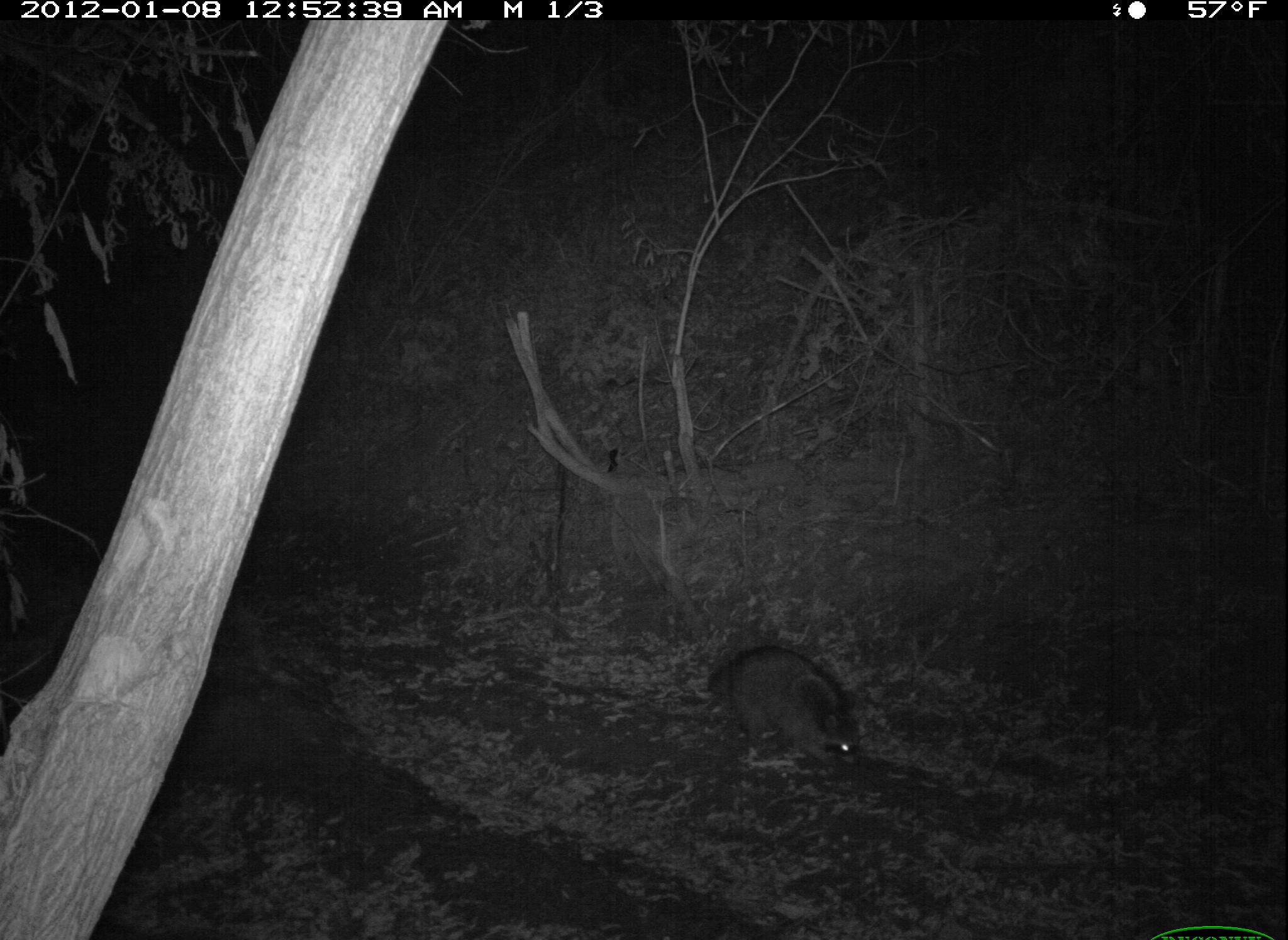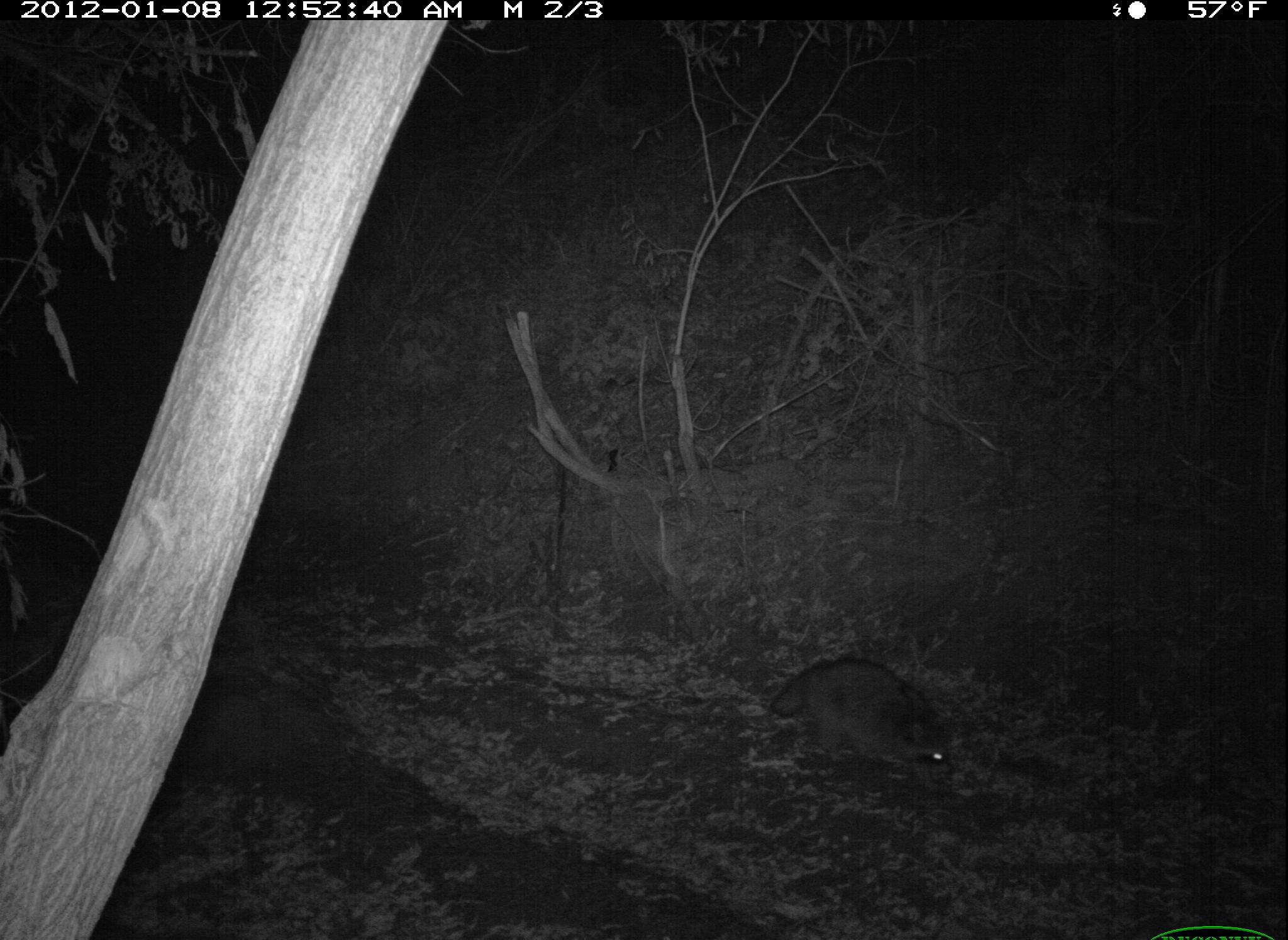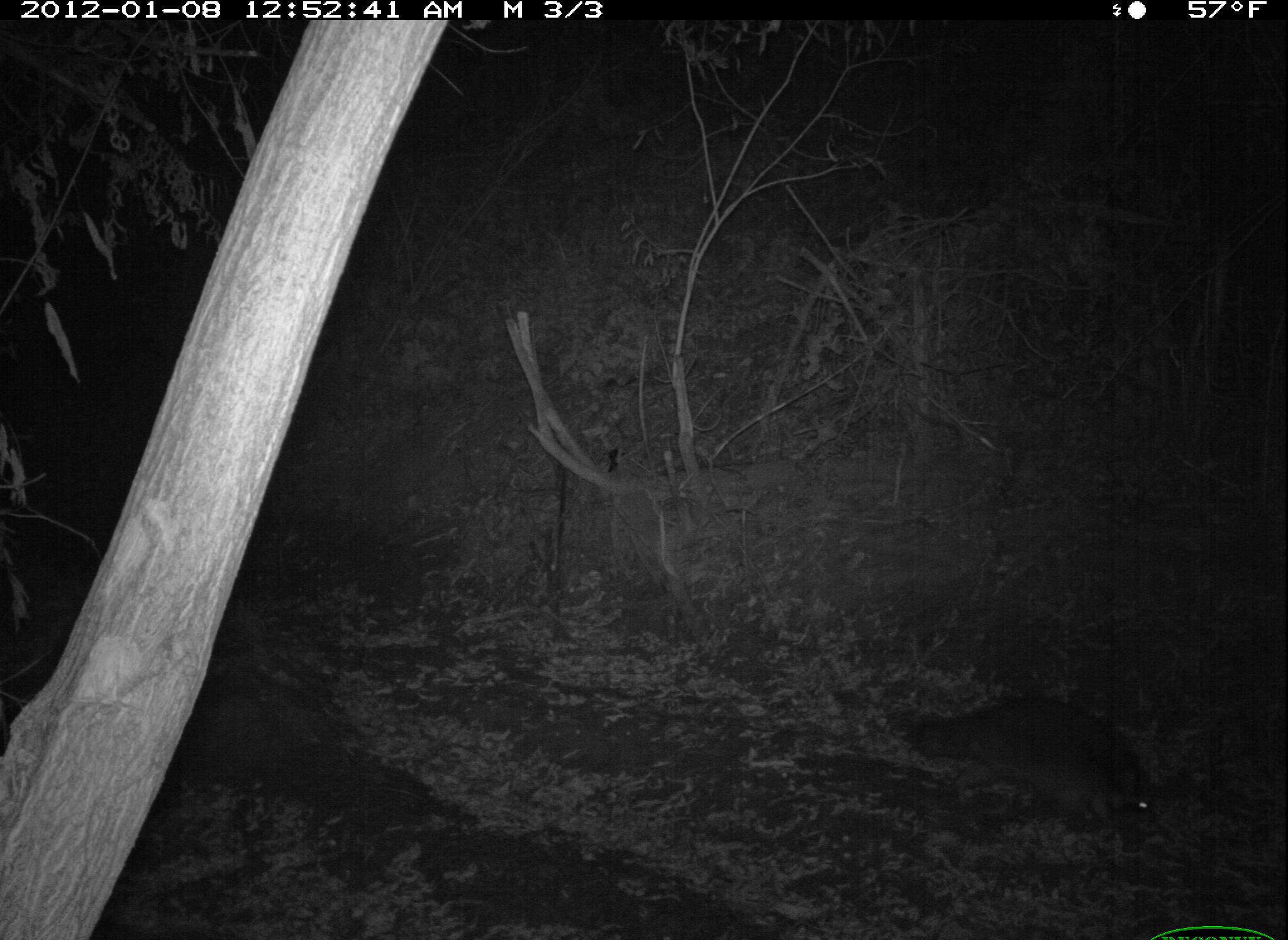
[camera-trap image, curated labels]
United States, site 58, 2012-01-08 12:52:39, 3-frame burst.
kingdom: Animalia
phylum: Chordata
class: Mammalia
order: Carnivora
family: Procyonidae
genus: Procyon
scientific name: Procyon lotor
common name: raccoon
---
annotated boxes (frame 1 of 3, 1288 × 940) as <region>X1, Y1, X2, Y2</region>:
raccoon: <region>700, 646, 867, 785</region>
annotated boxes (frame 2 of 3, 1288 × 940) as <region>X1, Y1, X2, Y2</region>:
raccoon: <region>768, 657, 955, 781</region>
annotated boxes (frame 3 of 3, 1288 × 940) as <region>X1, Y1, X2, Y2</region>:
raccoon: <region>909, 698, 1164, 855</region>